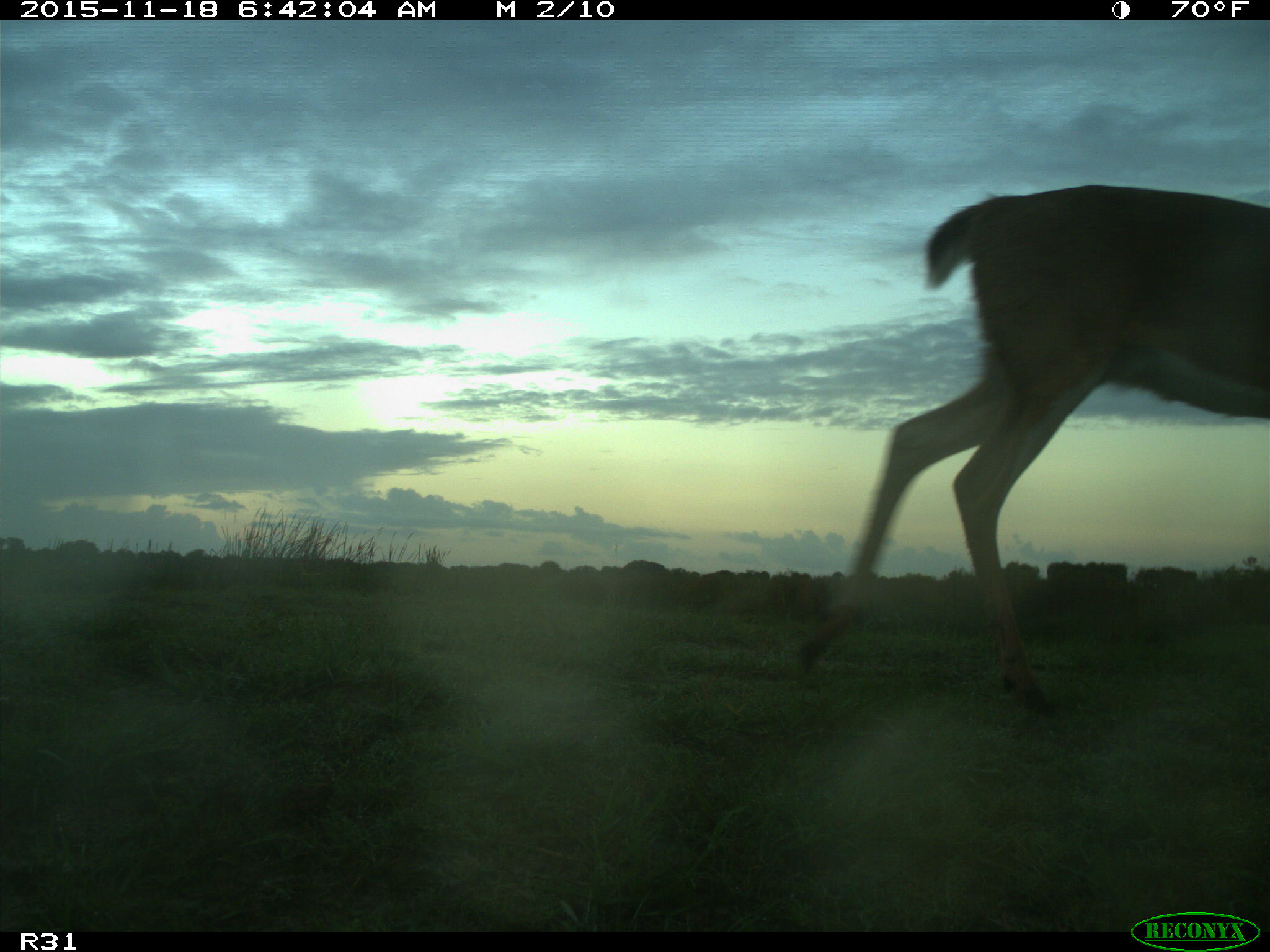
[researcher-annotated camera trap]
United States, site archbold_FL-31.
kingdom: Animalia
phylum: Chordata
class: Mammalia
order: Artiodactyla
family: Cervidae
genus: Odocoileus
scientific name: Odocoileus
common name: deer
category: unidentified deer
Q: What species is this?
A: Unidentified deer (deer) (Odocoileus).